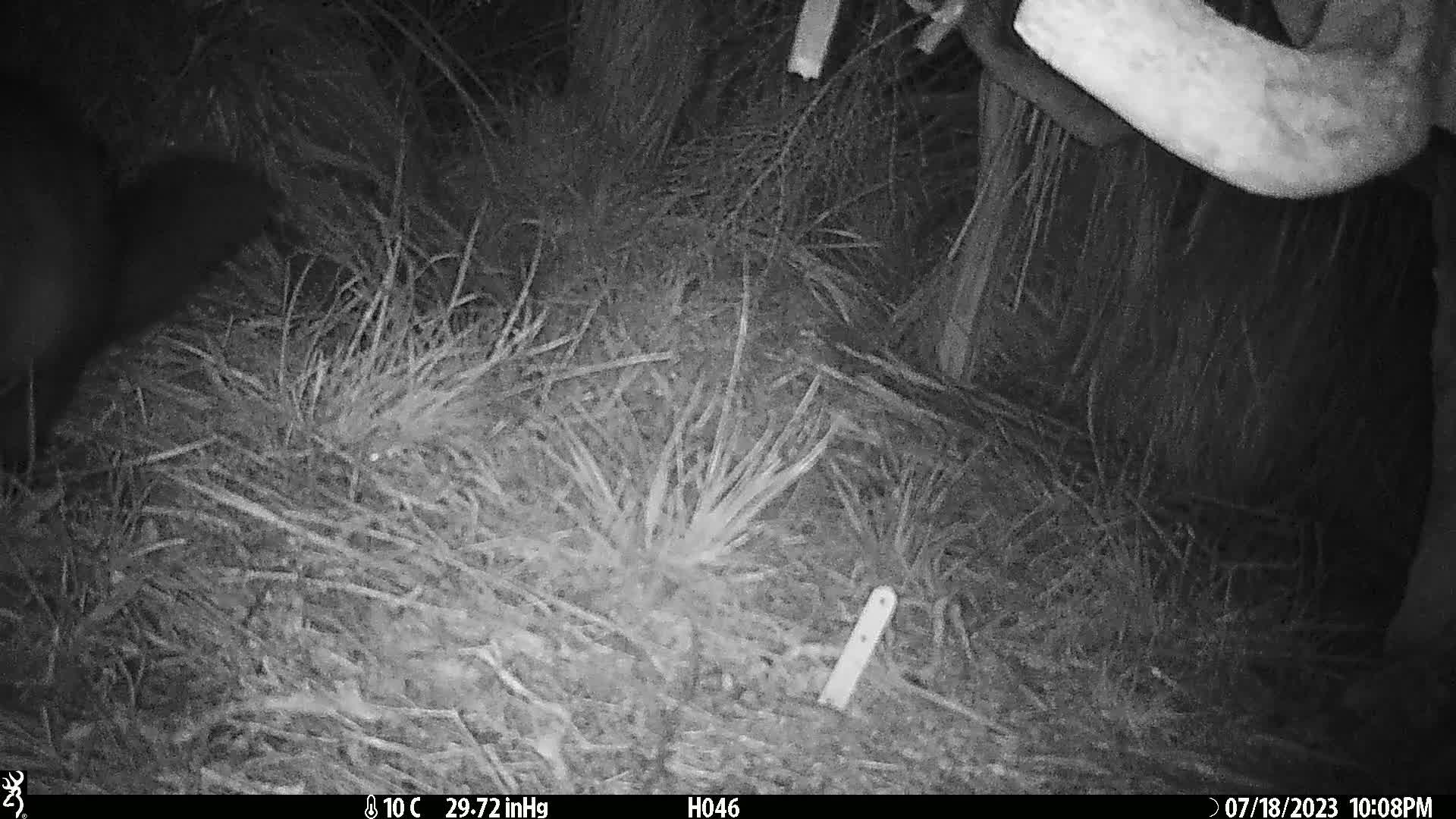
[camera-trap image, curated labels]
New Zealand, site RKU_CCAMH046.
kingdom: Animalia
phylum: Chordata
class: Mammalia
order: Diprotodontia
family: Phalangeridae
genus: Trichosurus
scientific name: Trichosurus vulpecula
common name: common brushtail possum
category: possum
Possum (common brushtail possum) (Trichosurus vulpecula).